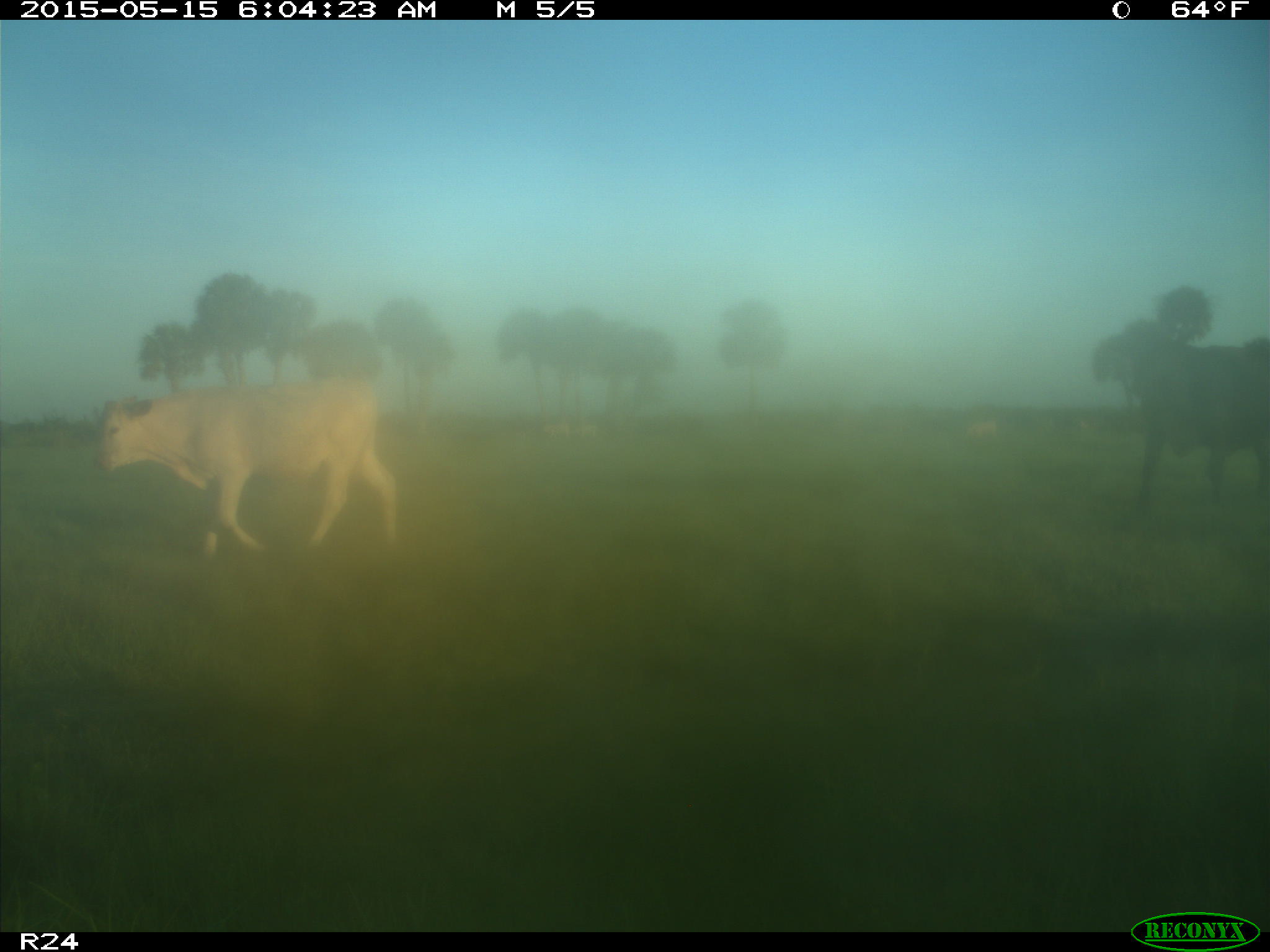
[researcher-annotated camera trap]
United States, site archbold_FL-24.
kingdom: Animalia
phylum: Chordata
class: Mammalia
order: Artiodactyla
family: Bovidae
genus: Bos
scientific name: Bos taurus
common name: domestic cow